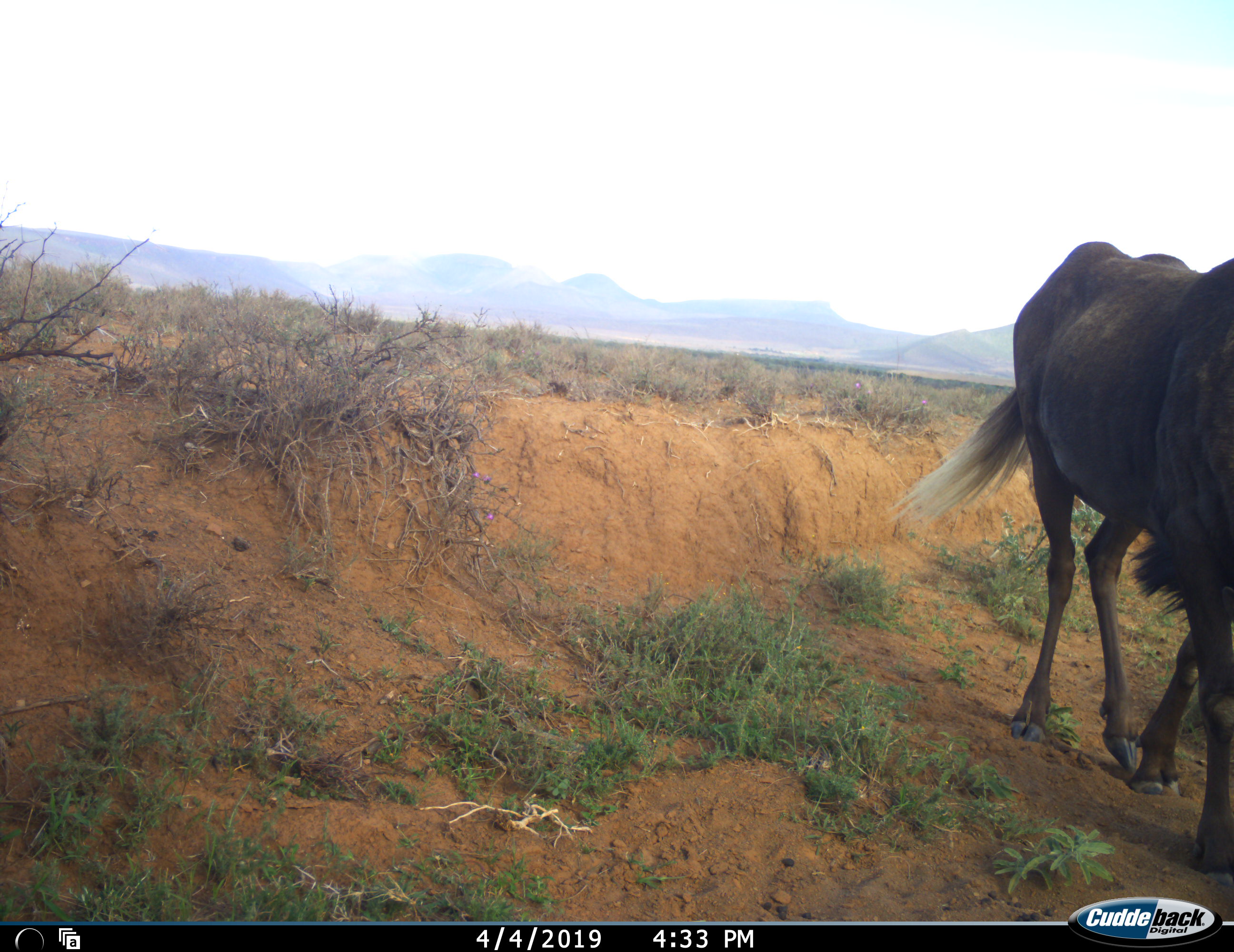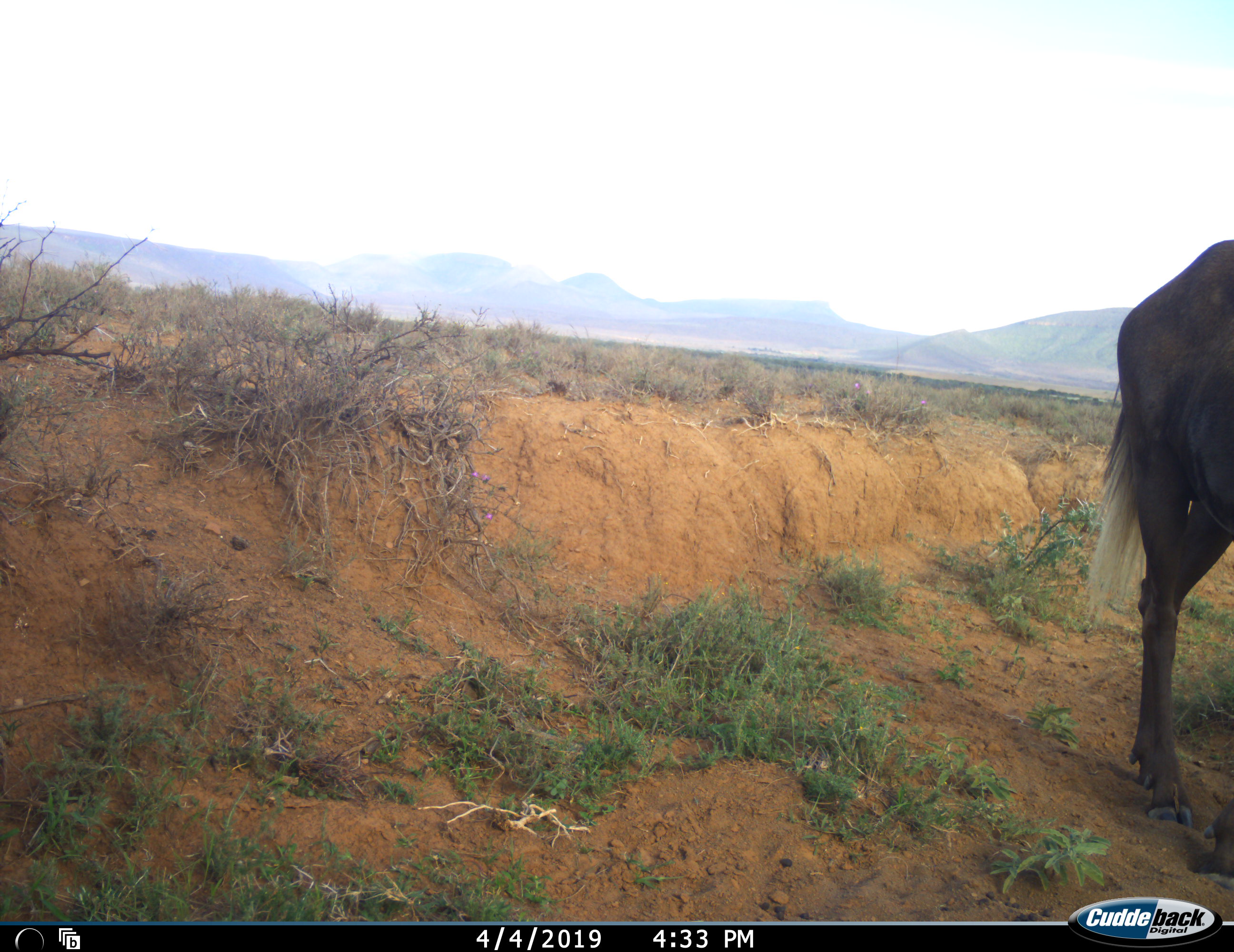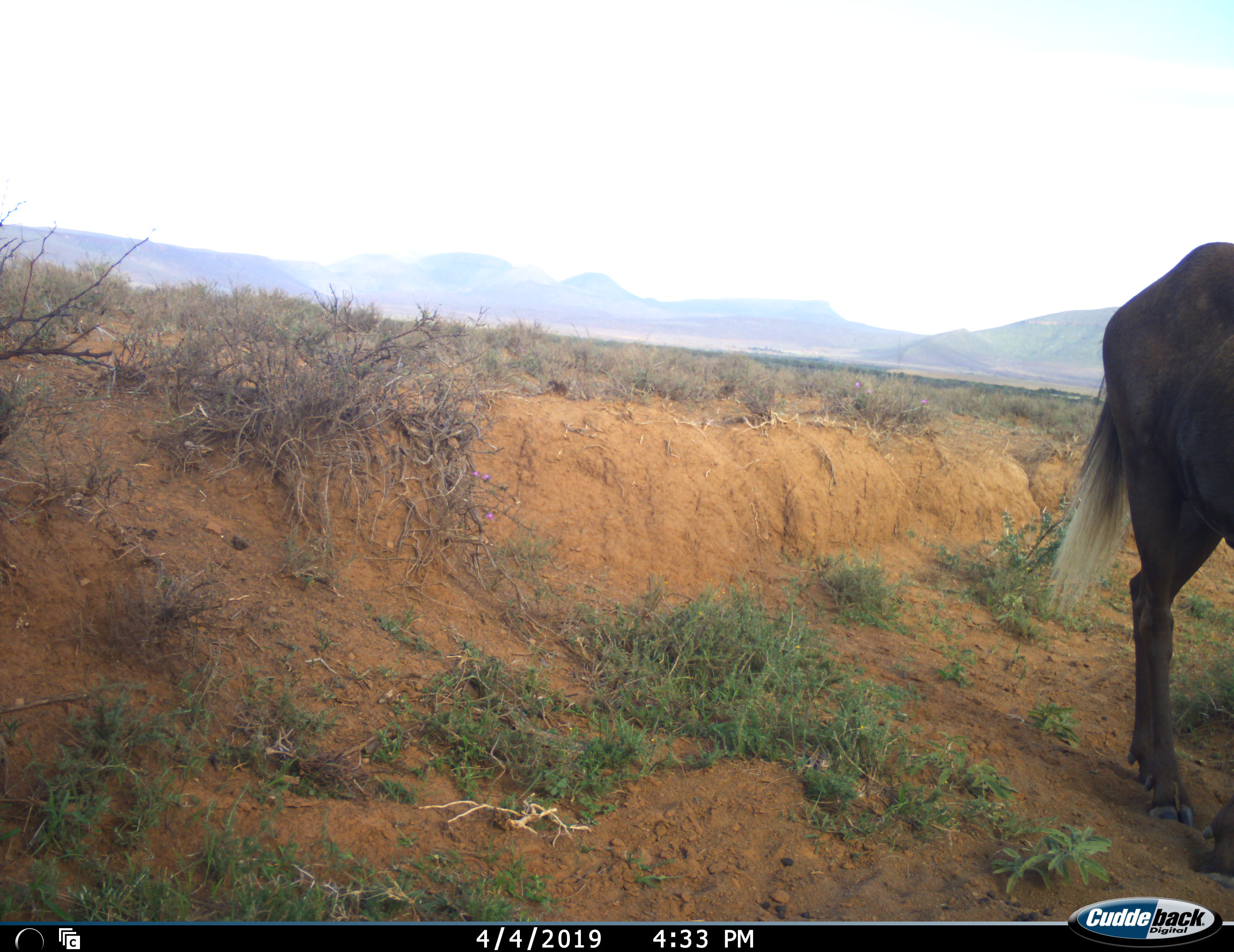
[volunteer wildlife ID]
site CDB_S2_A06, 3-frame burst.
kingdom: Animalia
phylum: Chordata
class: Mammalia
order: Artiodactyla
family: Bovidae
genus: Connochaetes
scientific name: Connochaetes gnou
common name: black wildebeest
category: wildebeestblack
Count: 1.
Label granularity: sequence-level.